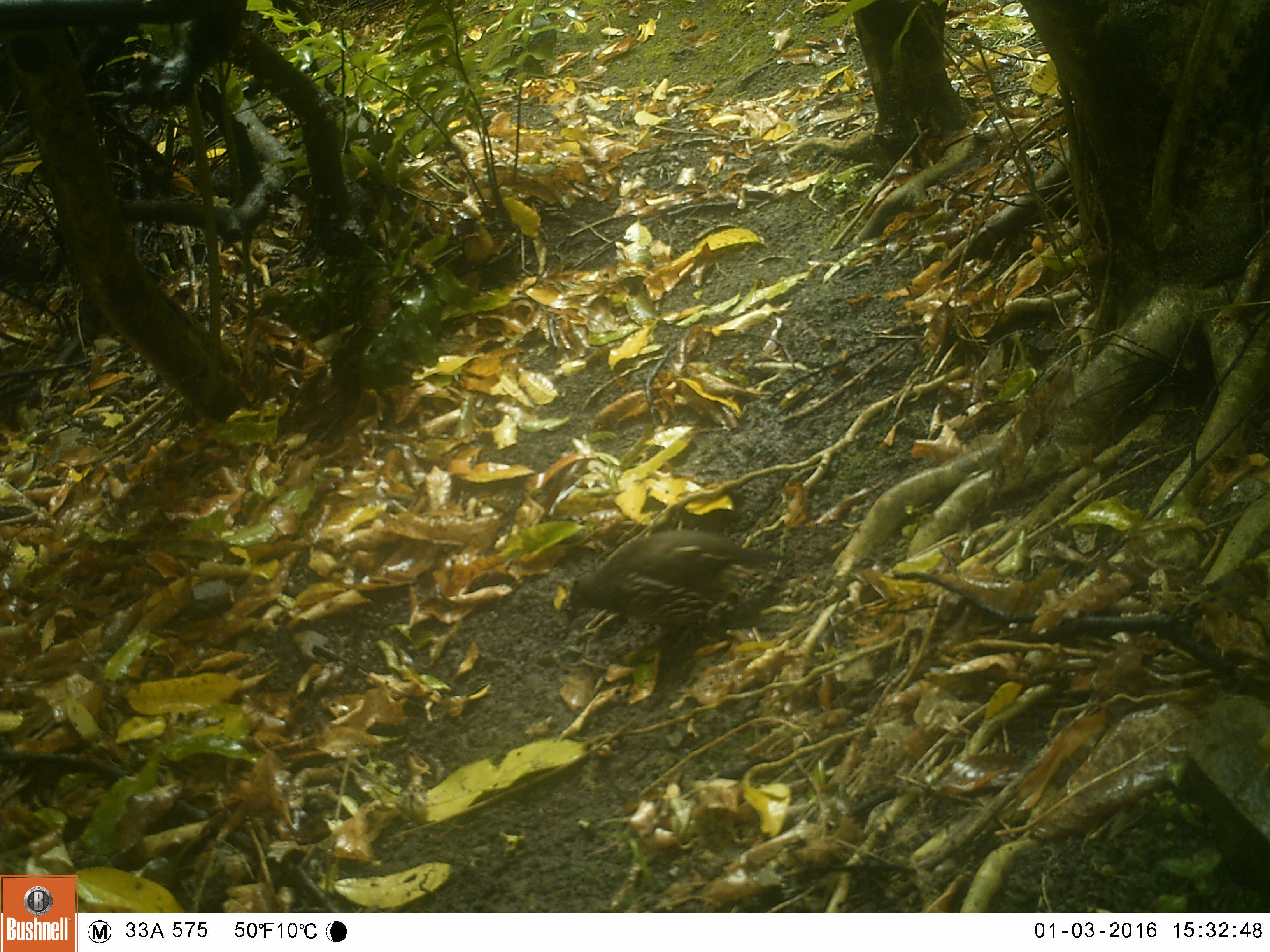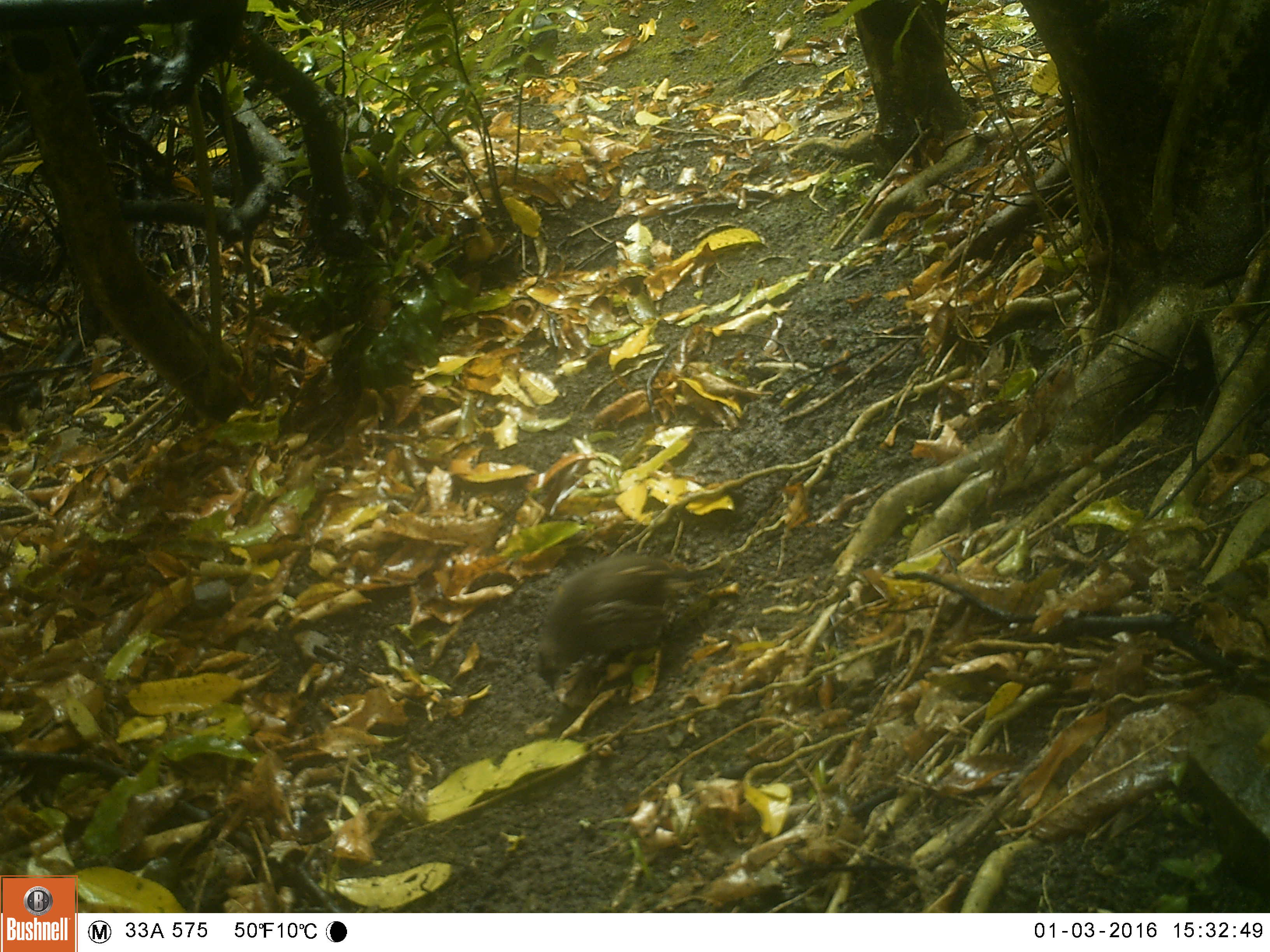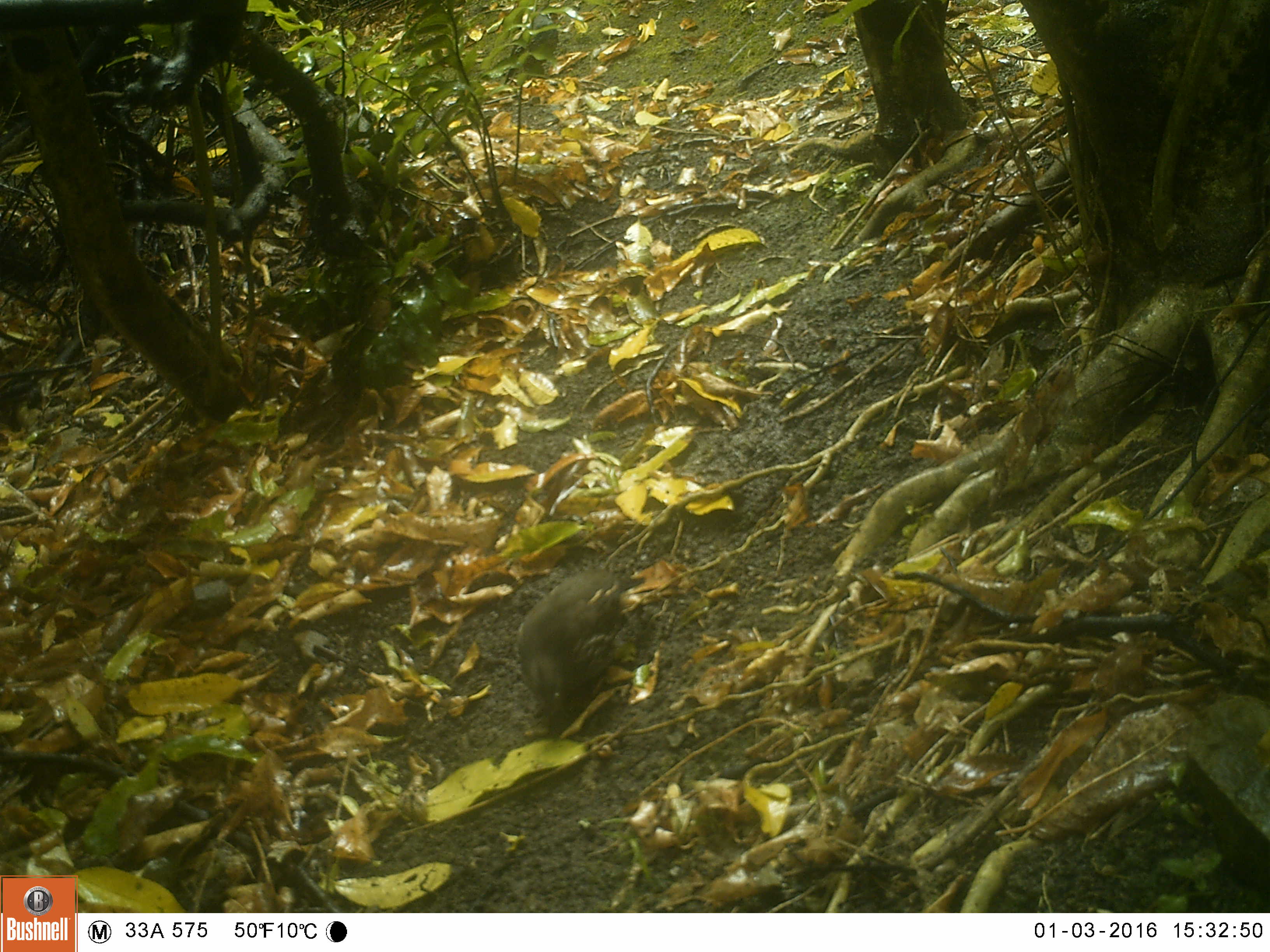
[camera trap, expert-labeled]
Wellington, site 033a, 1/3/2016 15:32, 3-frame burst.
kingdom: Animalia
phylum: Chordata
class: Aves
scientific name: Aves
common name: bird